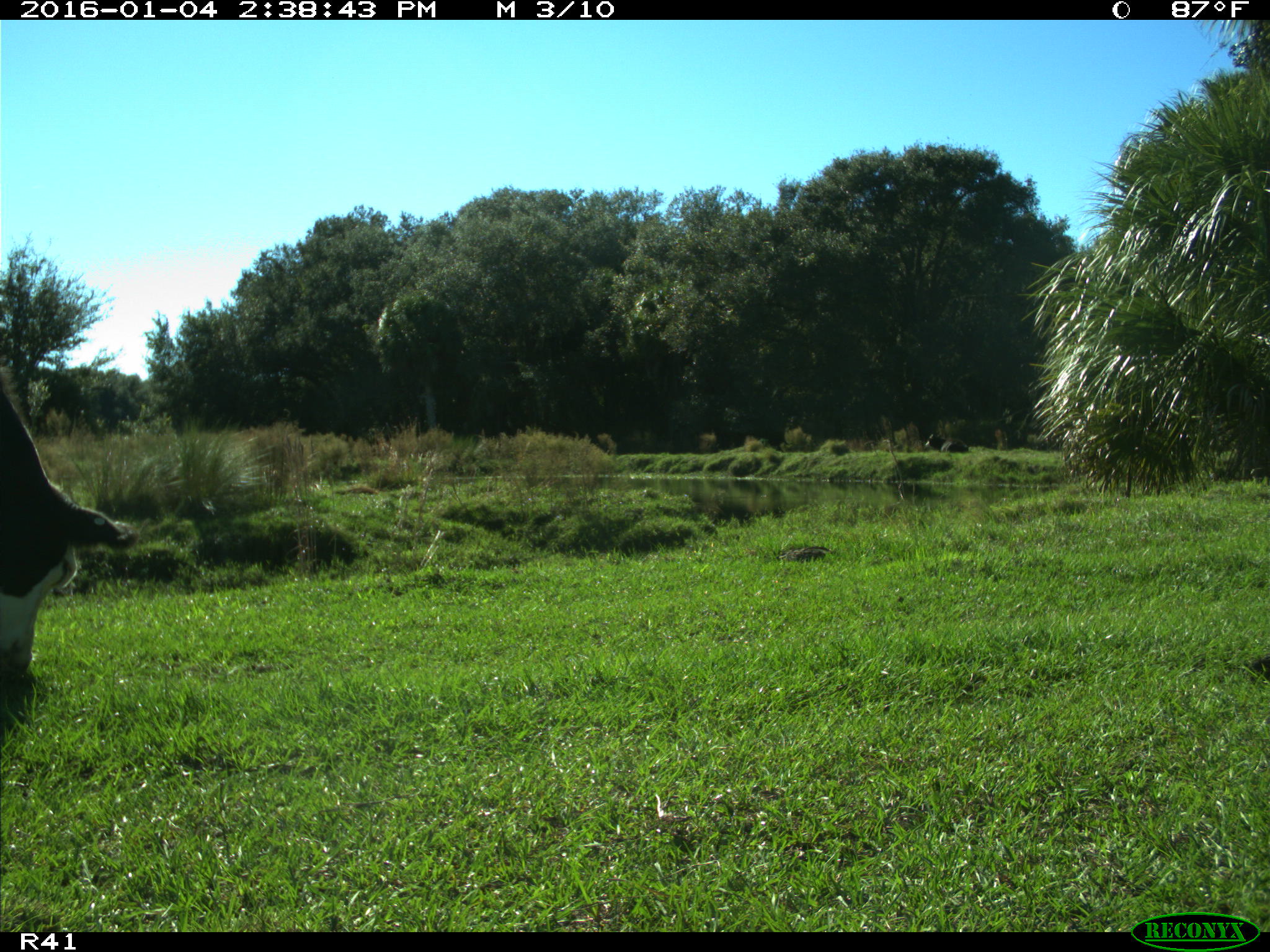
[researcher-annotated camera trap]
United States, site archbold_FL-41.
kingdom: Animalia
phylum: Chordata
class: Mammalia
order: Artiodactyla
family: Bovidae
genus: Bos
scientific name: Bos taurus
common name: domestic cow